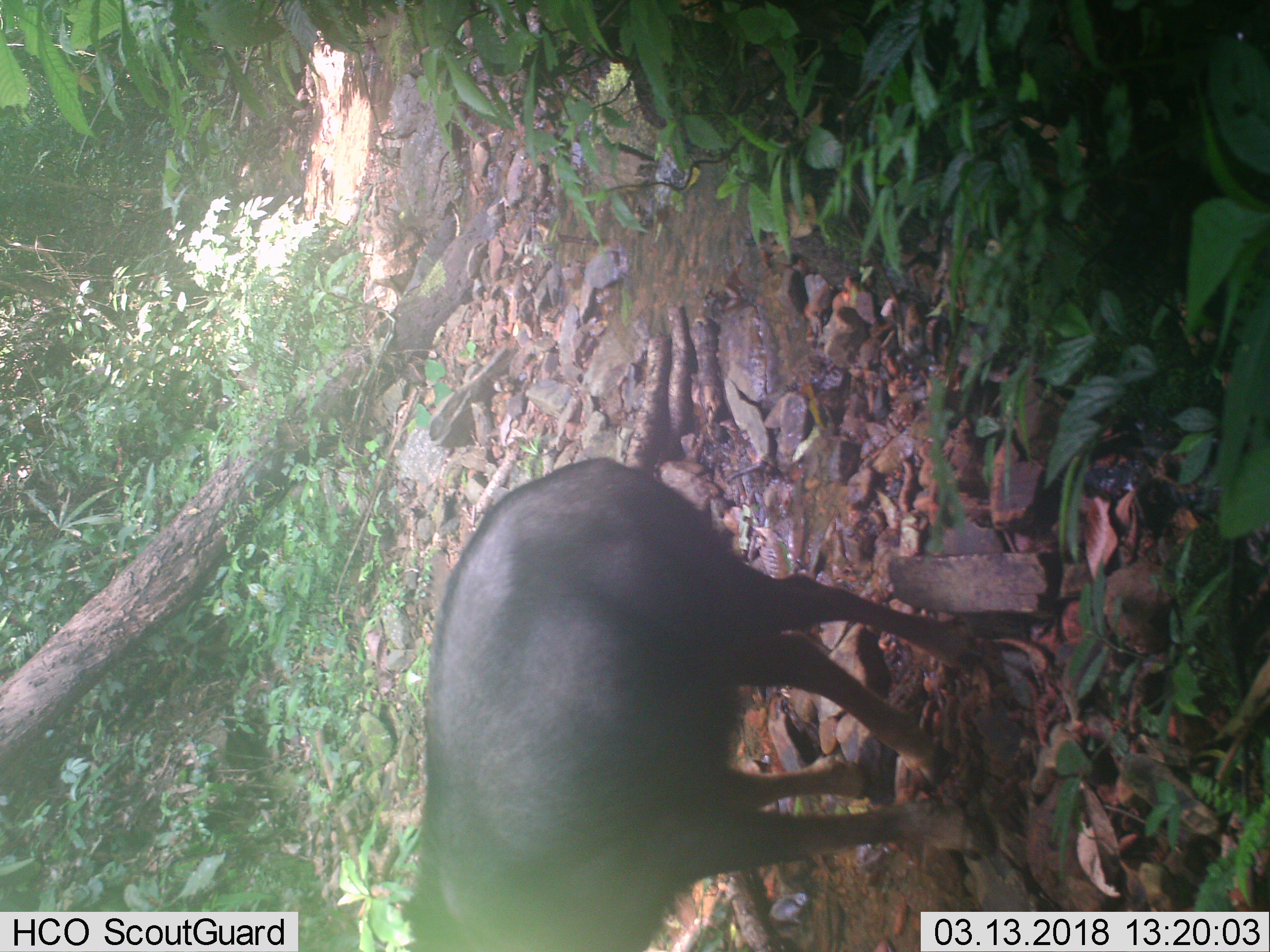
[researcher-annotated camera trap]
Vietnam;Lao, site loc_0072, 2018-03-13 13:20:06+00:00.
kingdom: Animalia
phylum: Chordata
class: Mammalia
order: Artiodactyla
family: Bovidae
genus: Capricornis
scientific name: Capricornis sumatraensis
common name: chinese serow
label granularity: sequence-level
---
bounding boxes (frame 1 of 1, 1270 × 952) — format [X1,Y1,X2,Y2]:
chinese serow: [414,455,996,952]